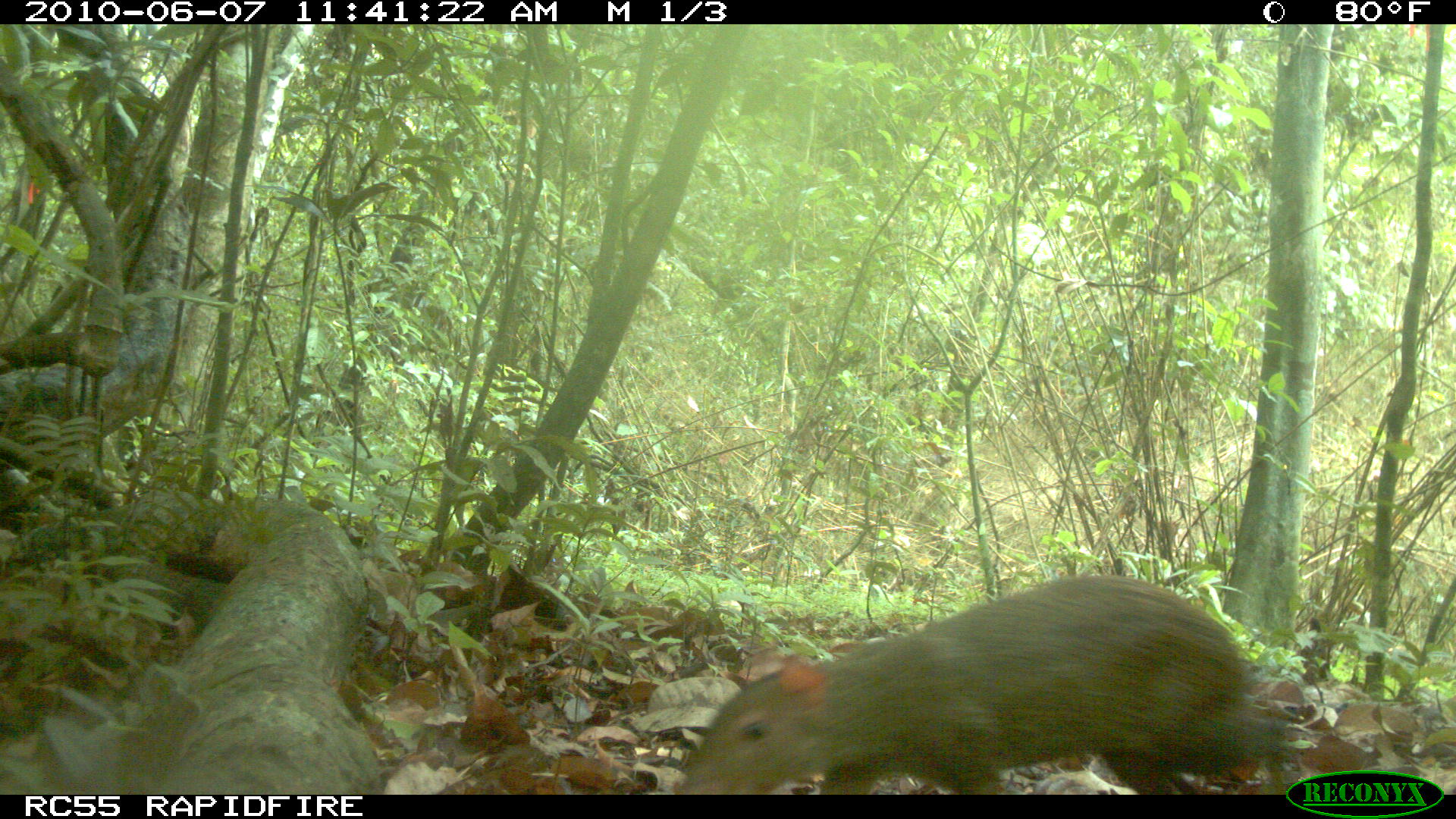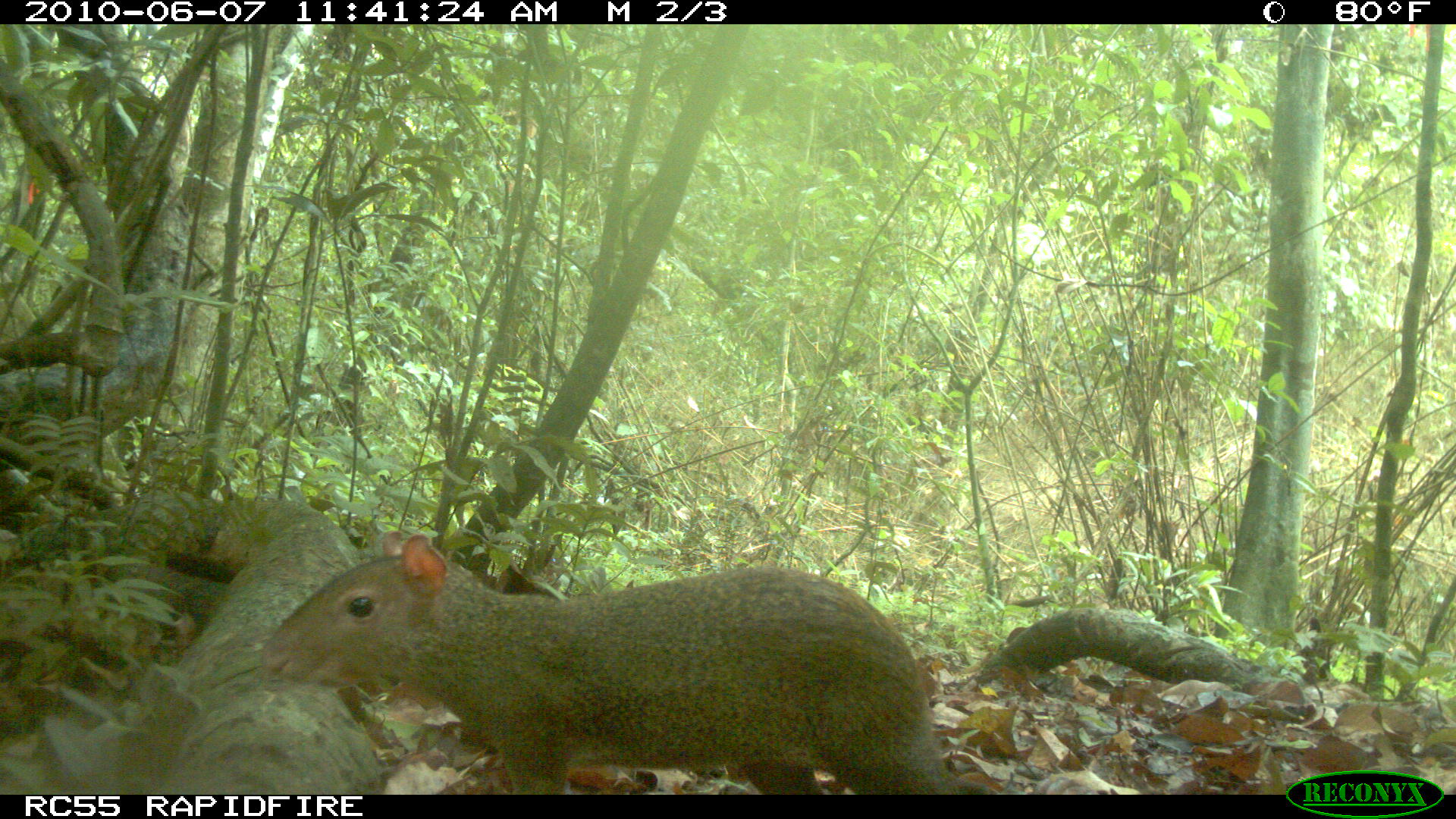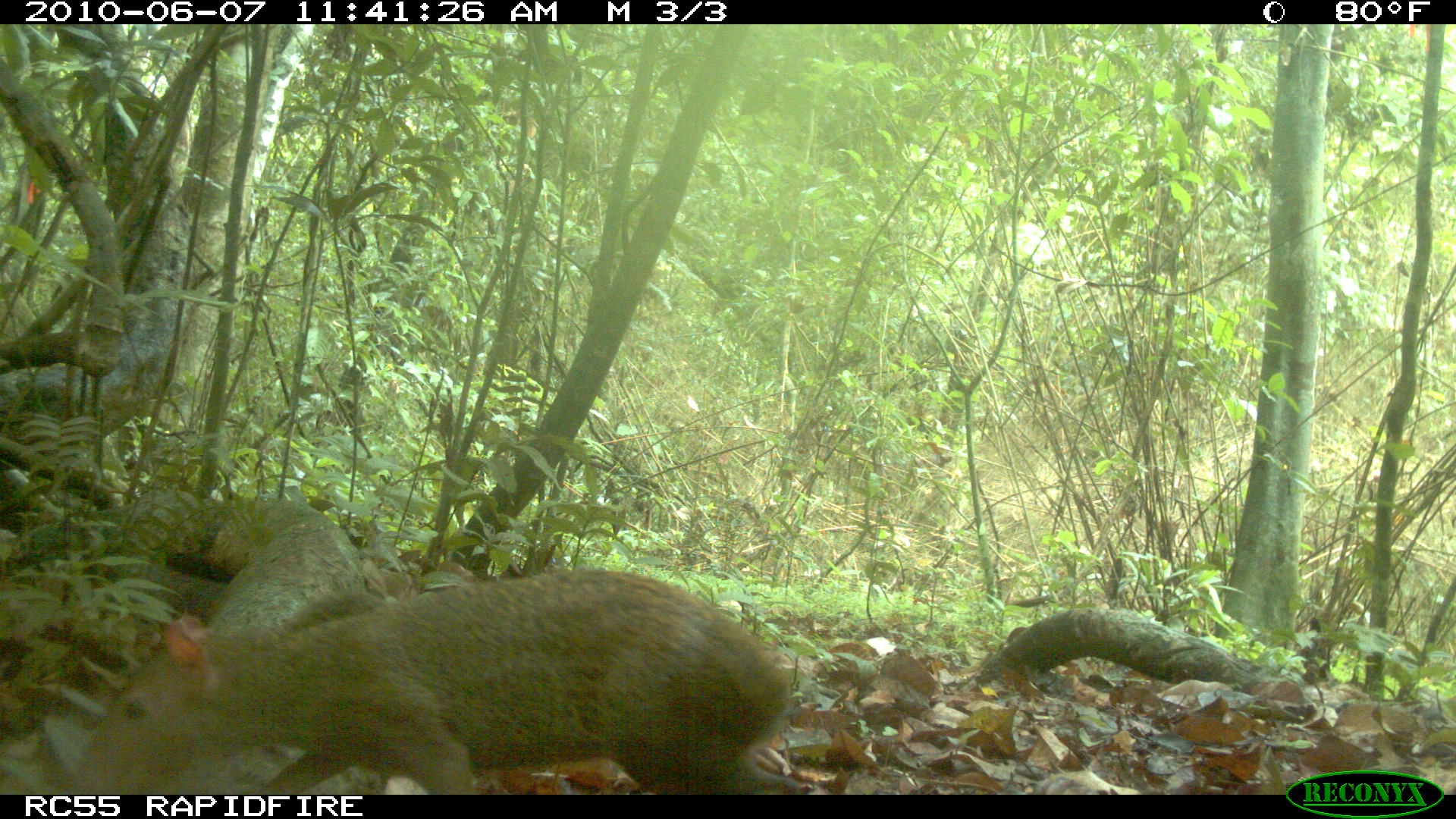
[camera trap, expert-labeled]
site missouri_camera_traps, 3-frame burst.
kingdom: Animalia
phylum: Chordata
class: Mammalia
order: Rodentia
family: Dasyproctidae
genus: Dasyprocta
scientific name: Dasyprocta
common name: agouti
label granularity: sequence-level